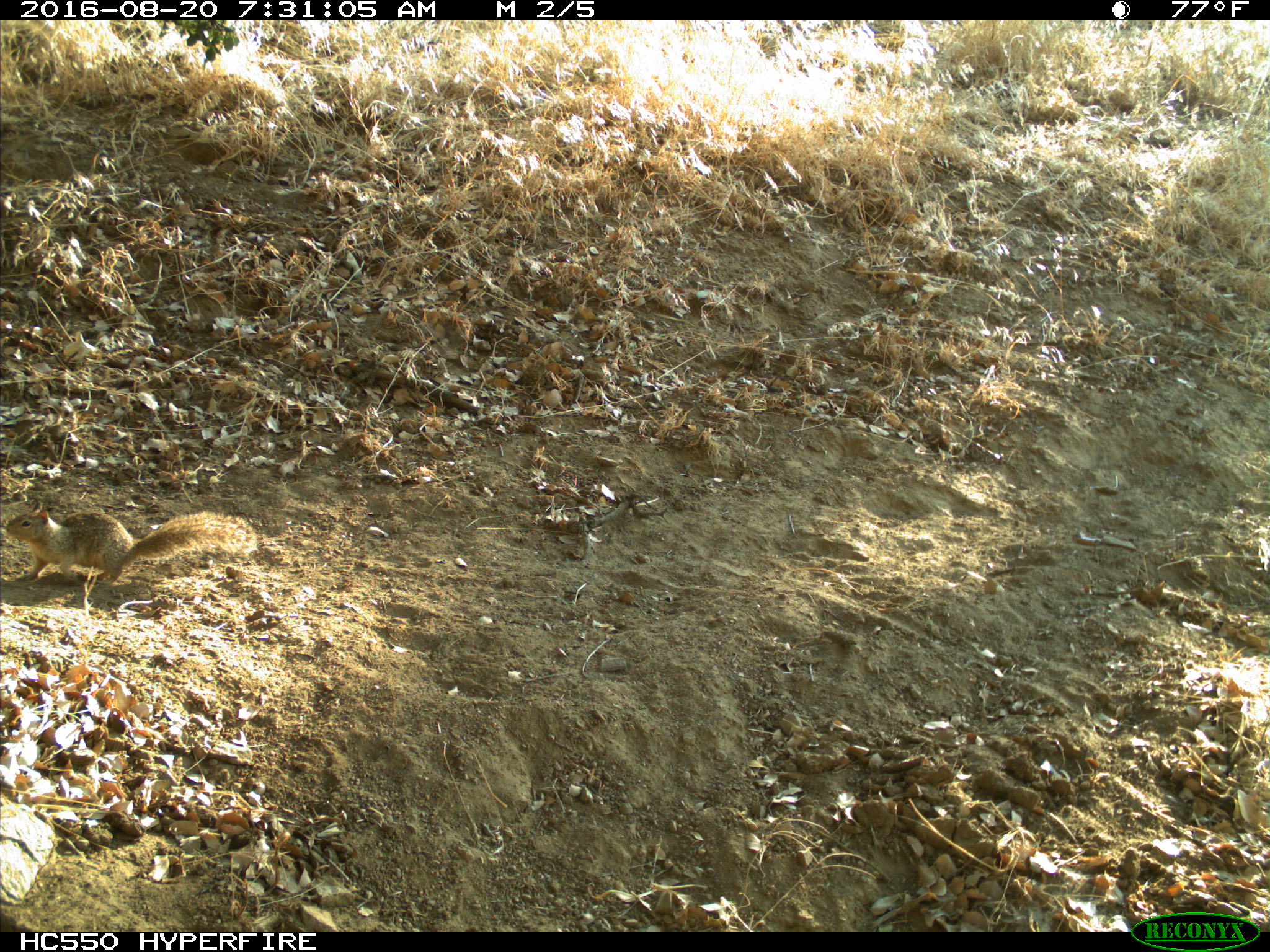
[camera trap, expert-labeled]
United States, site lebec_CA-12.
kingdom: Animalia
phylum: Chordata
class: Mammalia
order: Rodentia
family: Sciuridae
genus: Otospermophilus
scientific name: Otospermophilus beecheyi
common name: california ground squirrel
Otospermophilus beecheyi (california ground squirrel).